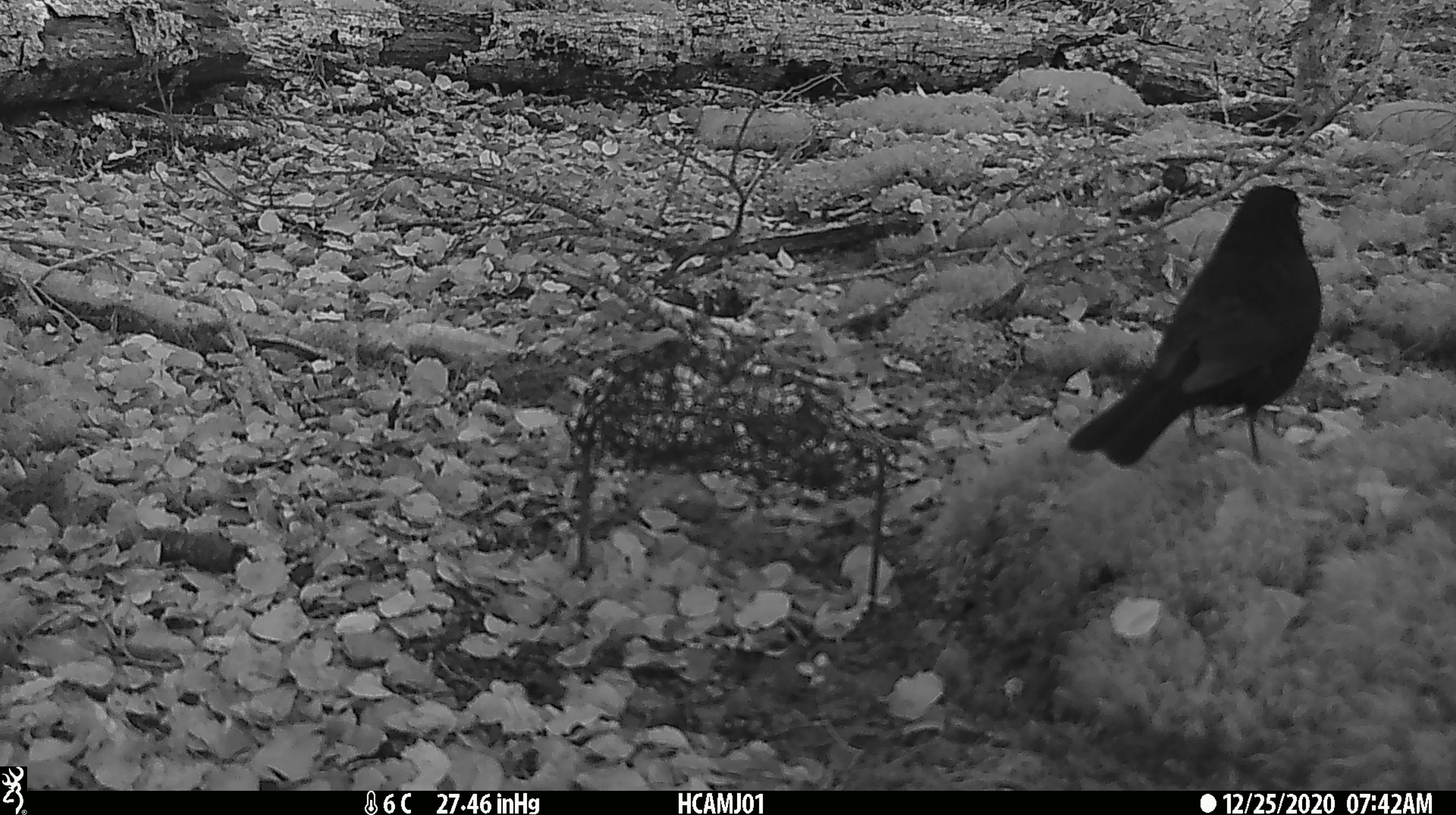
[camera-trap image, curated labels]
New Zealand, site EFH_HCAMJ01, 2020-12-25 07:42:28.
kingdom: Animalia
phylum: Chordata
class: Aves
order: Passeriformes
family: Turdidae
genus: Turdus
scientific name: Turdus merula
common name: eurasian blackbird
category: blackbird